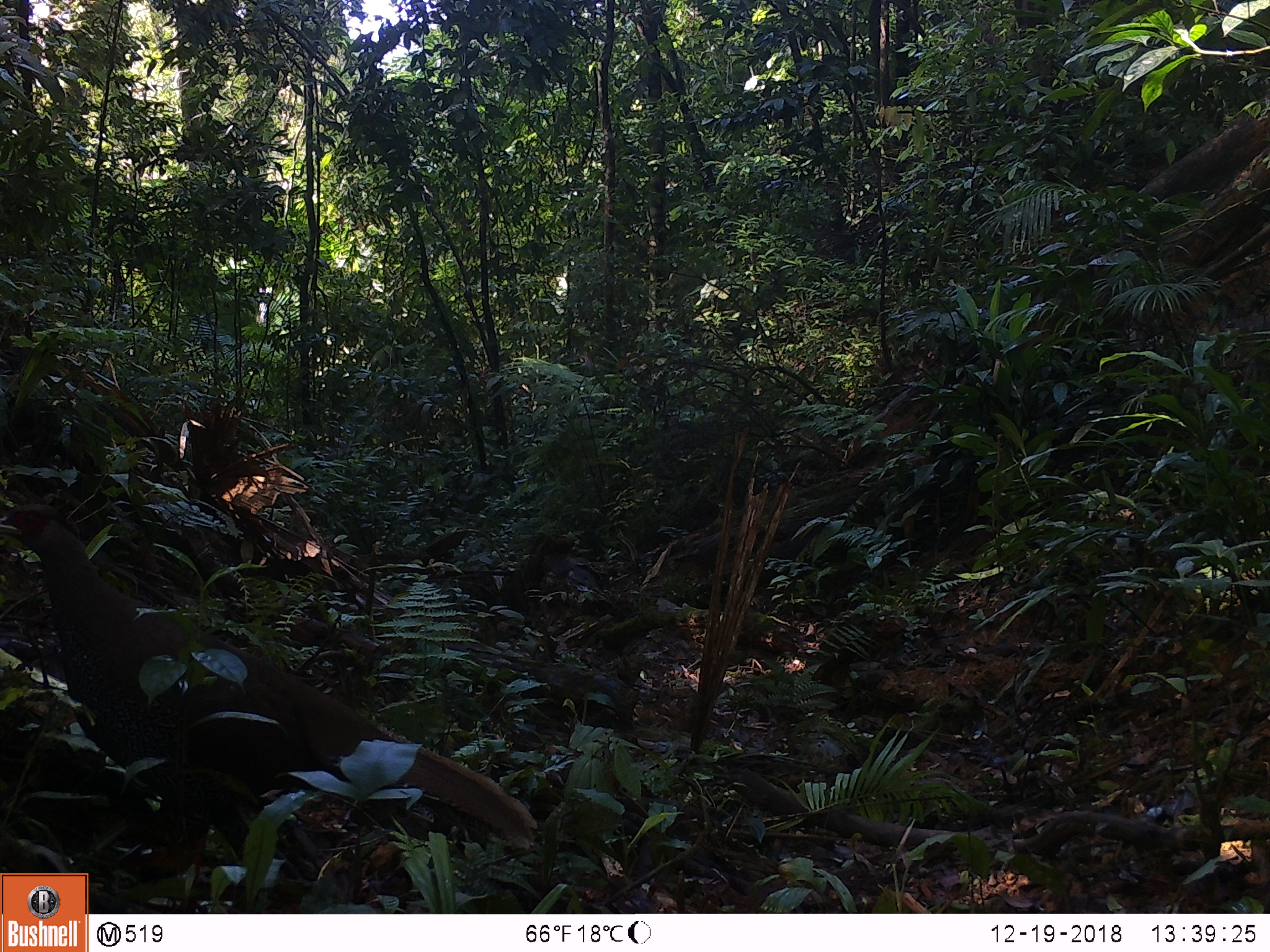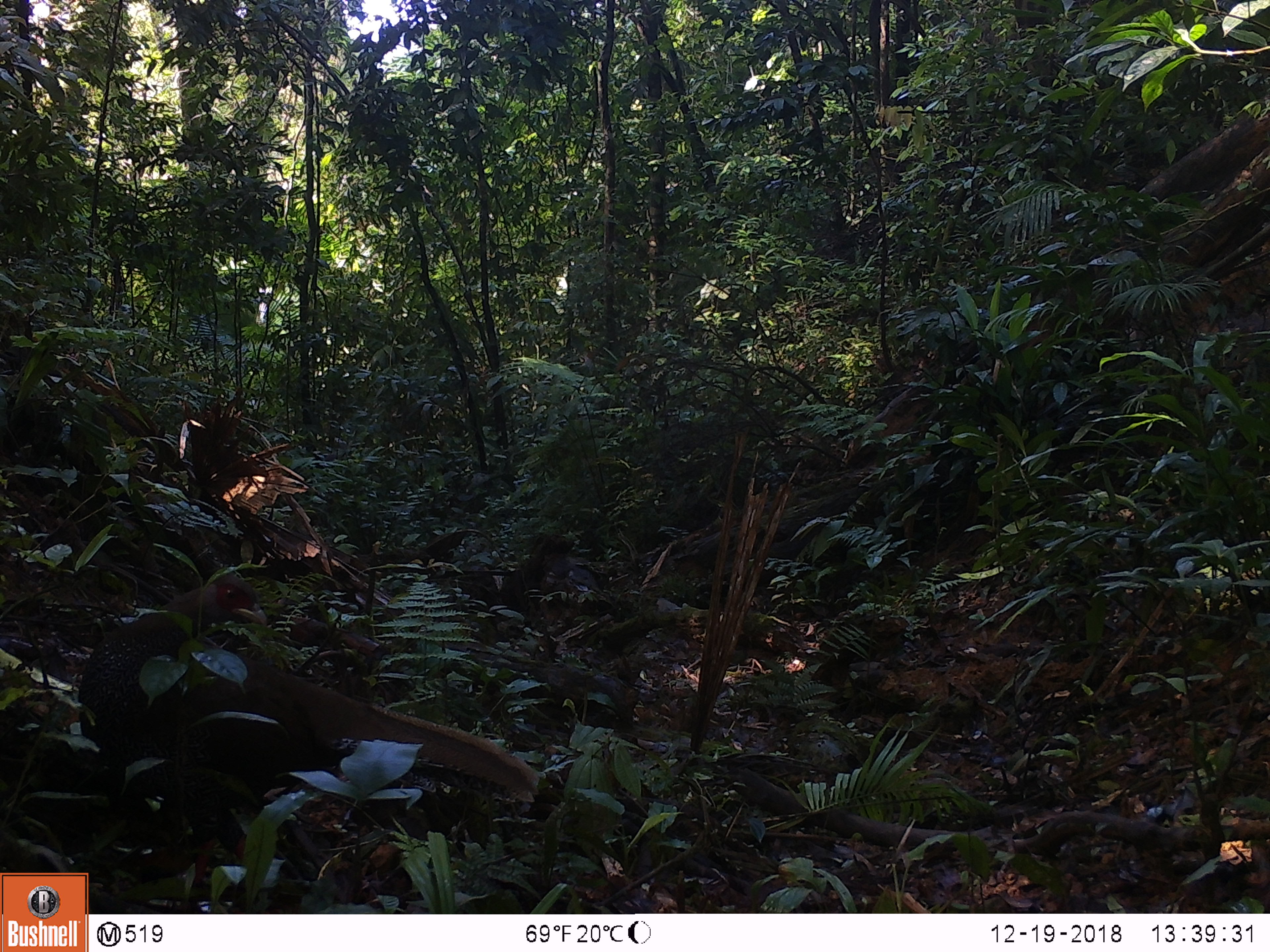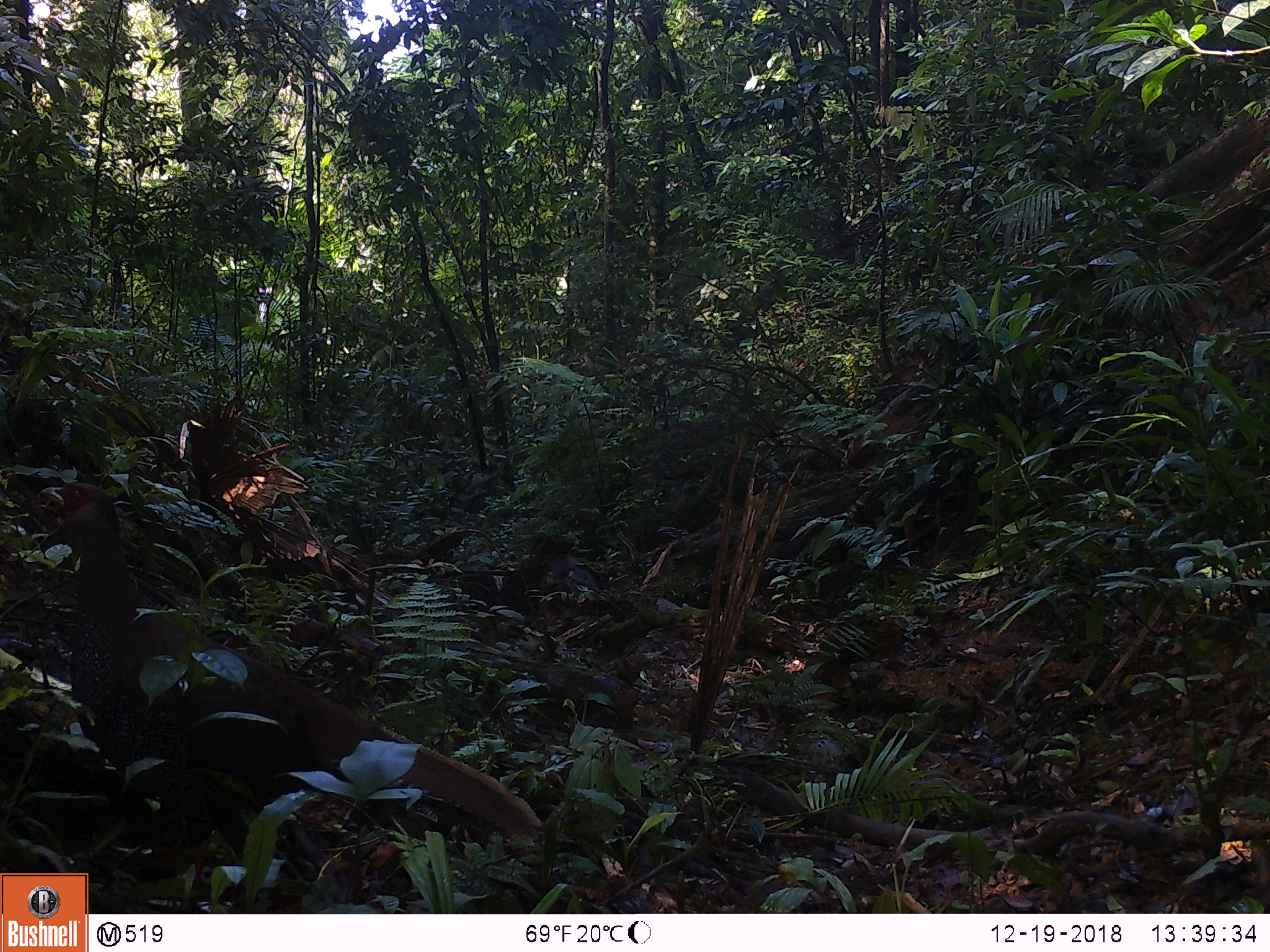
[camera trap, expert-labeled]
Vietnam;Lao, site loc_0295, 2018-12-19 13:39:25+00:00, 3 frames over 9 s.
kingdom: Animalia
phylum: Chordata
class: Aves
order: Galliformes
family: Phasianidae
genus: Lophura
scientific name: Lophura nycthemera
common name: silver pheasant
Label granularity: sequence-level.